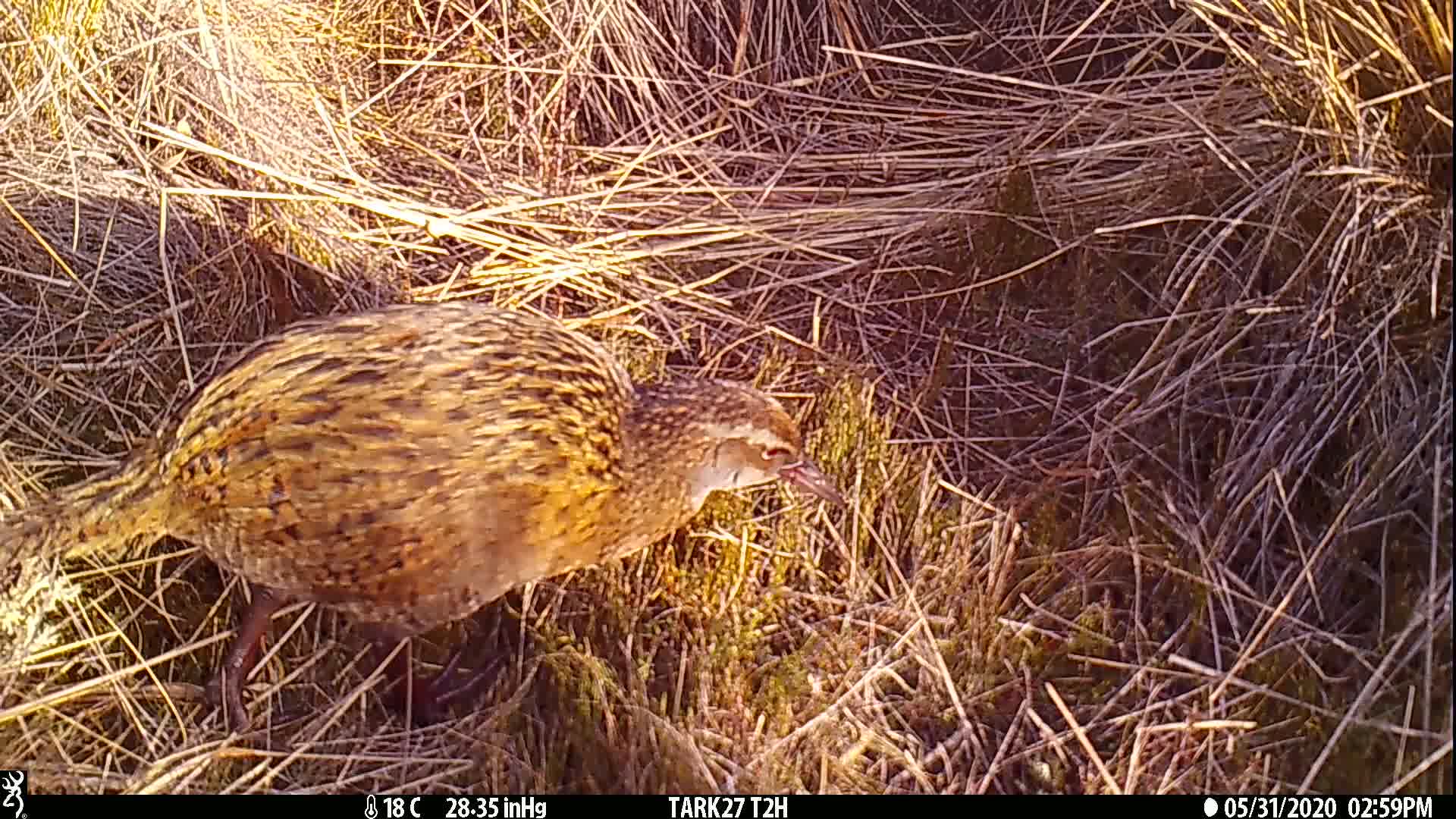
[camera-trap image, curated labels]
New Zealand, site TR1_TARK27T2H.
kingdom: Animalia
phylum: Chordata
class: Aves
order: Gruiformes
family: Rallidae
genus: Gallirallus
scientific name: Gallirallus australis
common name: weka